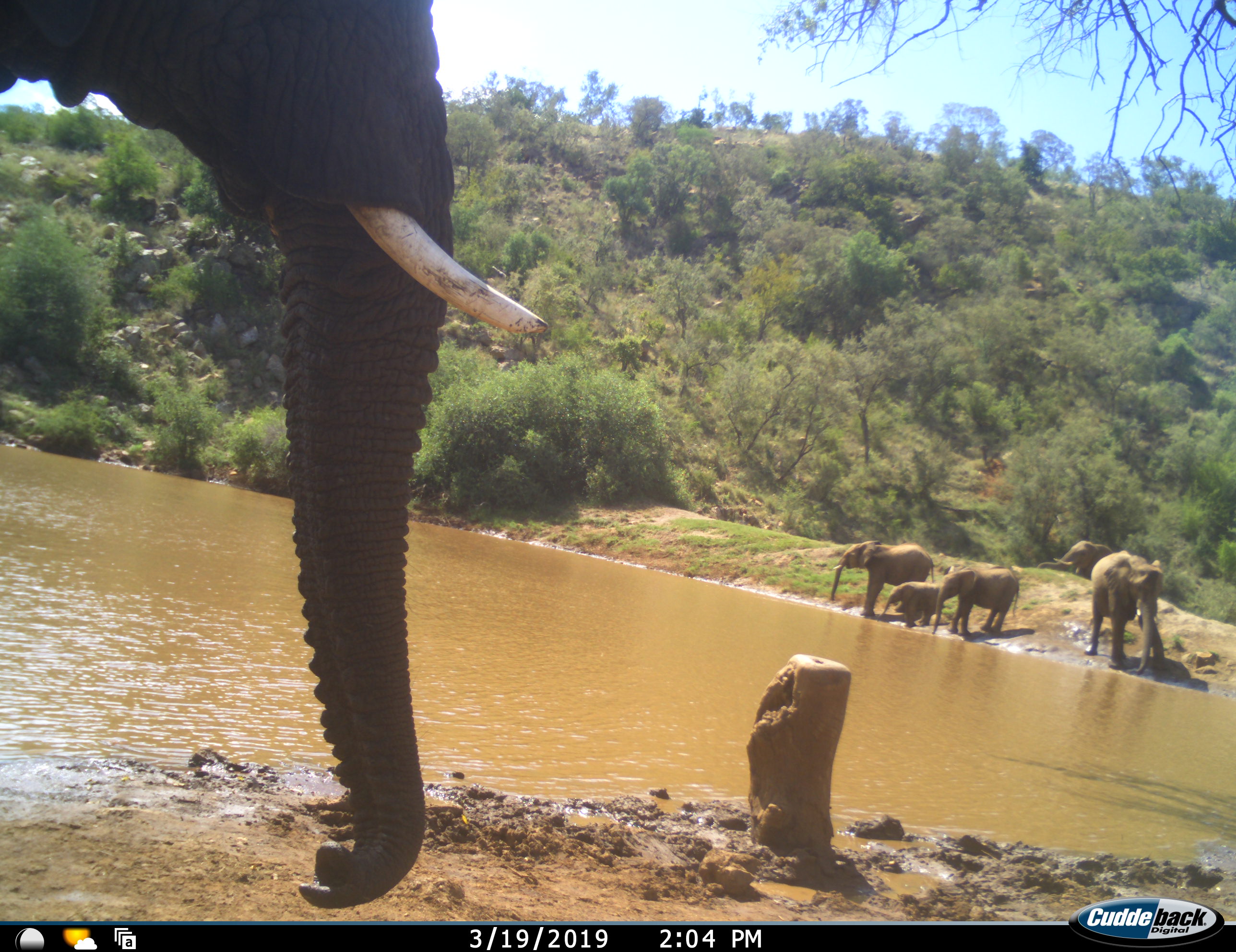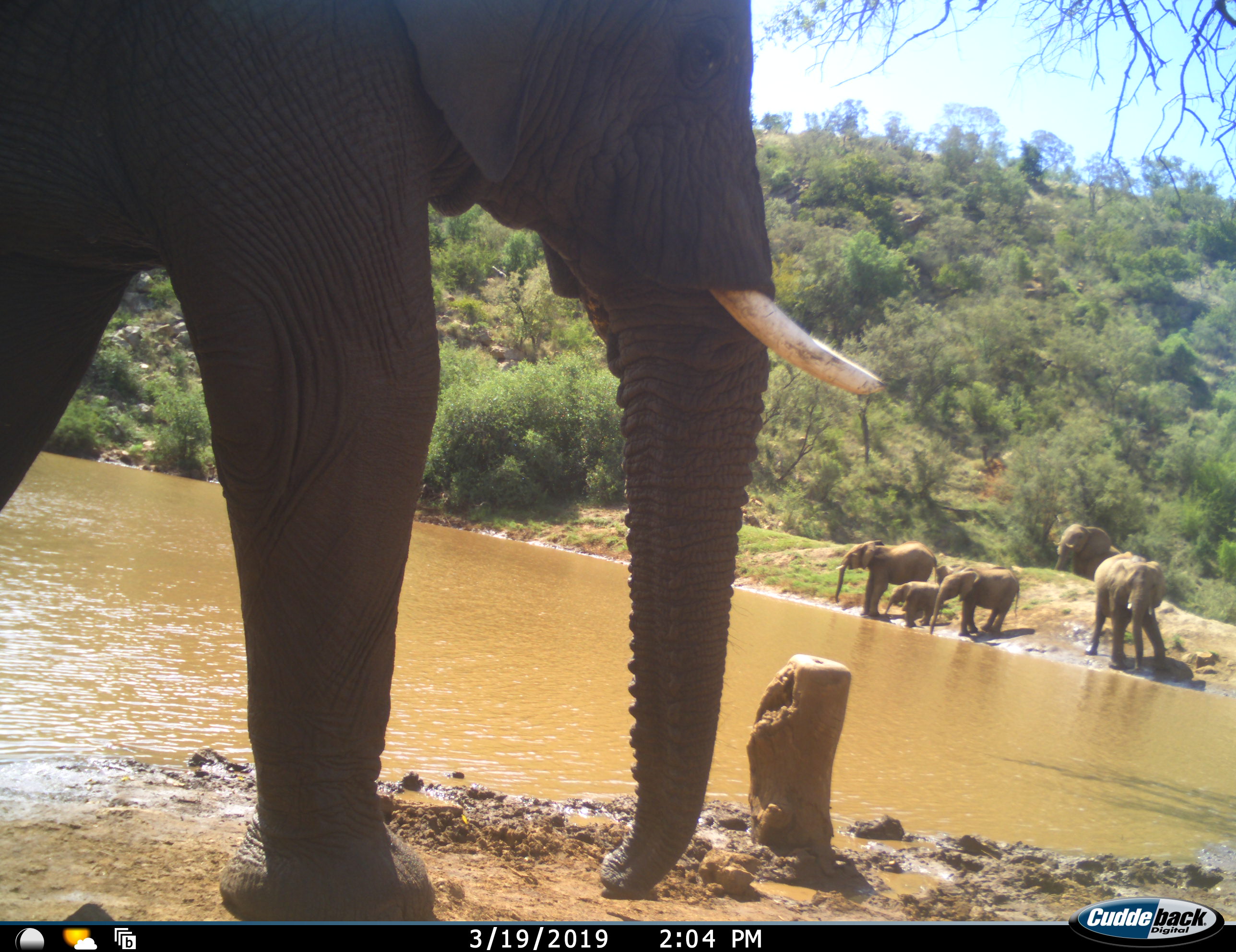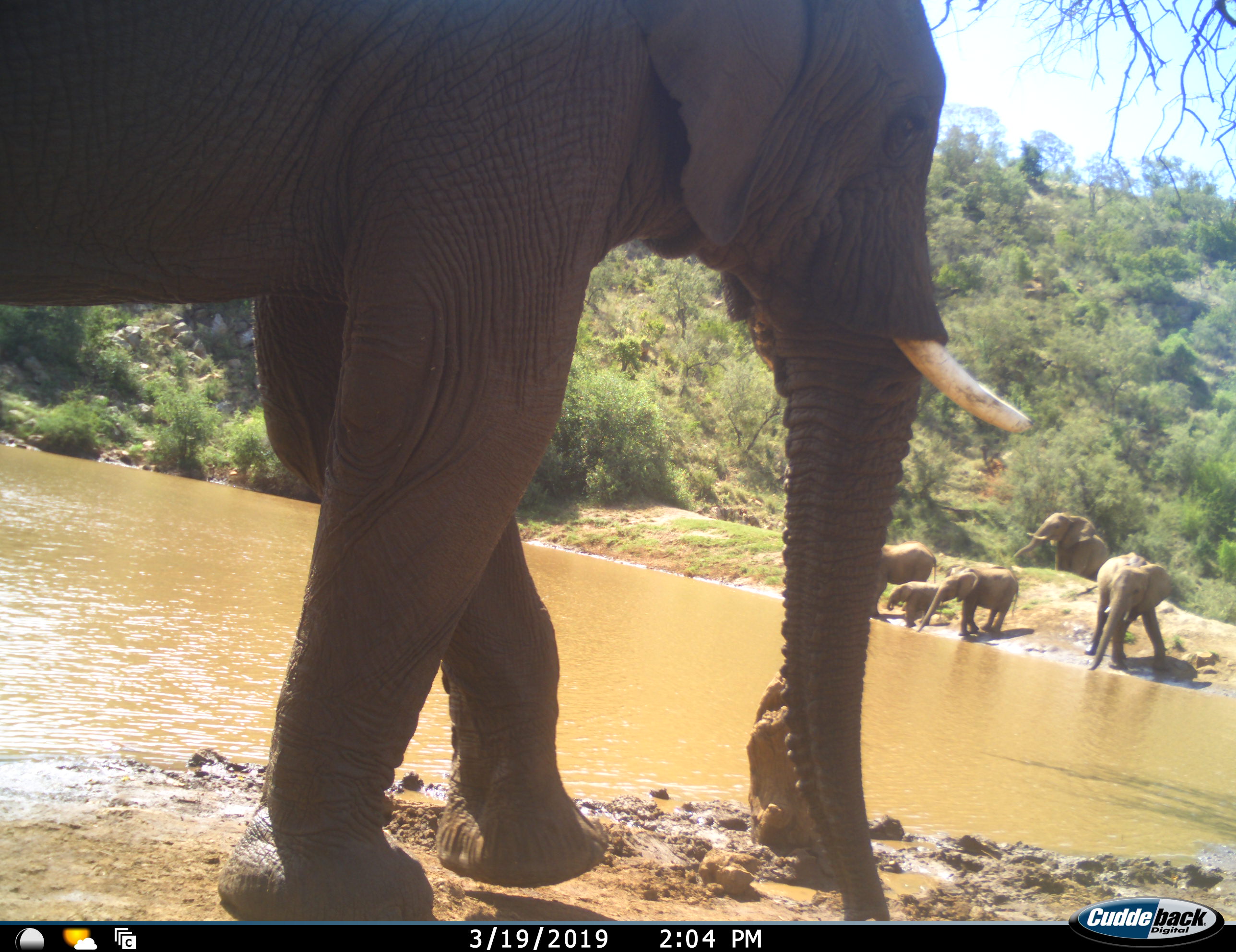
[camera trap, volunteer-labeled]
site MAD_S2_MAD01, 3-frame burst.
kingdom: Animalia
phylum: Chordata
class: Mammalia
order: Proboscidea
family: Elephantidae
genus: Loxodonta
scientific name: Loxodonta africana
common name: african bush elephant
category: elephant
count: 6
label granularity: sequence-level